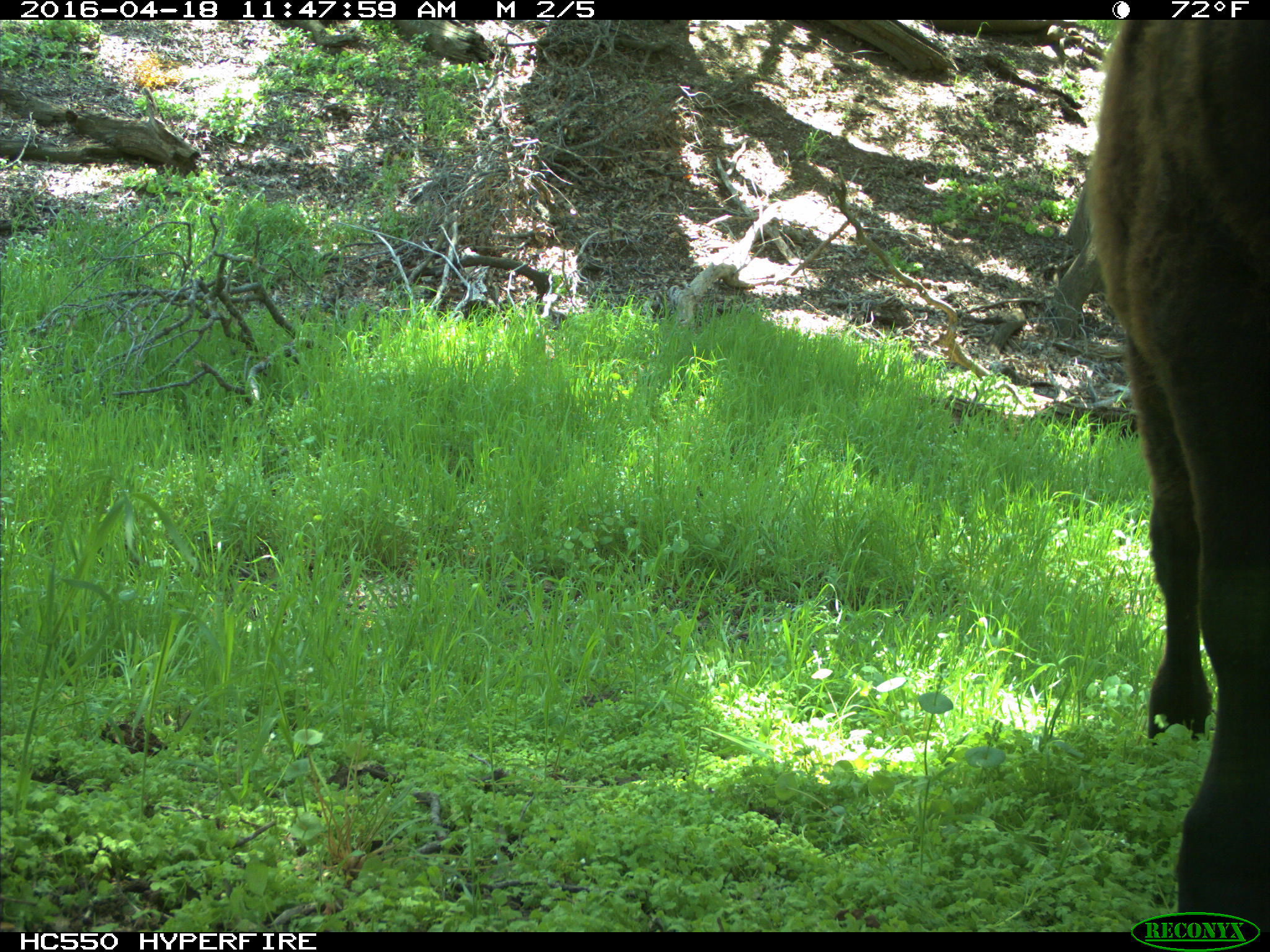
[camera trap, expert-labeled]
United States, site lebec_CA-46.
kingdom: Animalia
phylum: Chordata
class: Mammalia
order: Artiodactyla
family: Bovidae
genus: Bos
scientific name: Bos taurus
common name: domestic cow